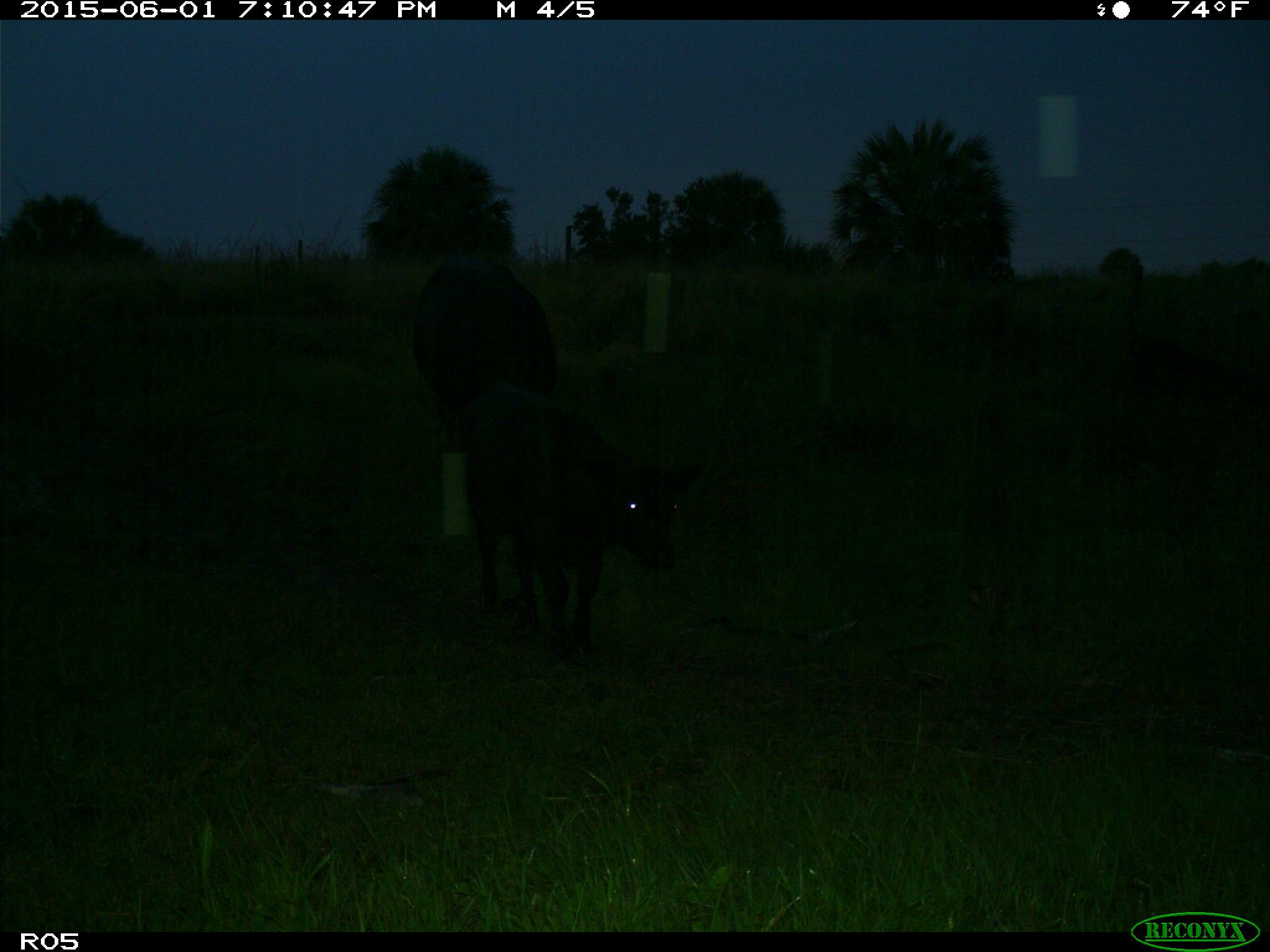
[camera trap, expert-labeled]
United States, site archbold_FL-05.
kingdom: Animalia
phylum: Chordata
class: Mammalia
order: Artiodactyla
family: Bovidae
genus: Bos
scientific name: Bos taurus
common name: domestic cow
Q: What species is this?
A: Bos taurus (domestic cow).